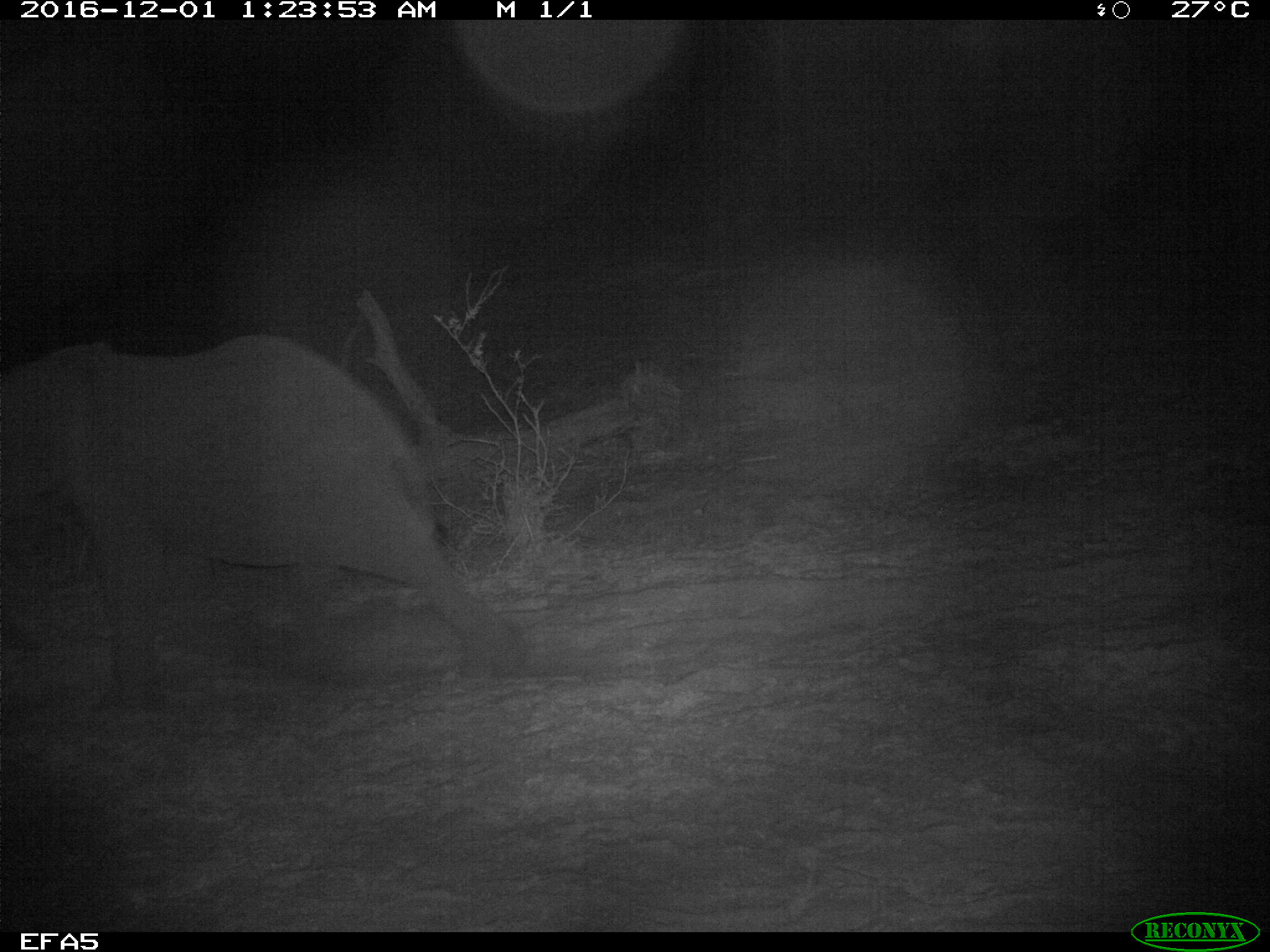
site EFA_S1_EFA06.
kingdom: Animalia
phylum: Chordata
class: Mammalia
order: Proboscidea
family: Elephantidae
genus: Loxodonta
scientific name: Loxodonta africana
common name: african bush elephant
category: elephant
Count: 1.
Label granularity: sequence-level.